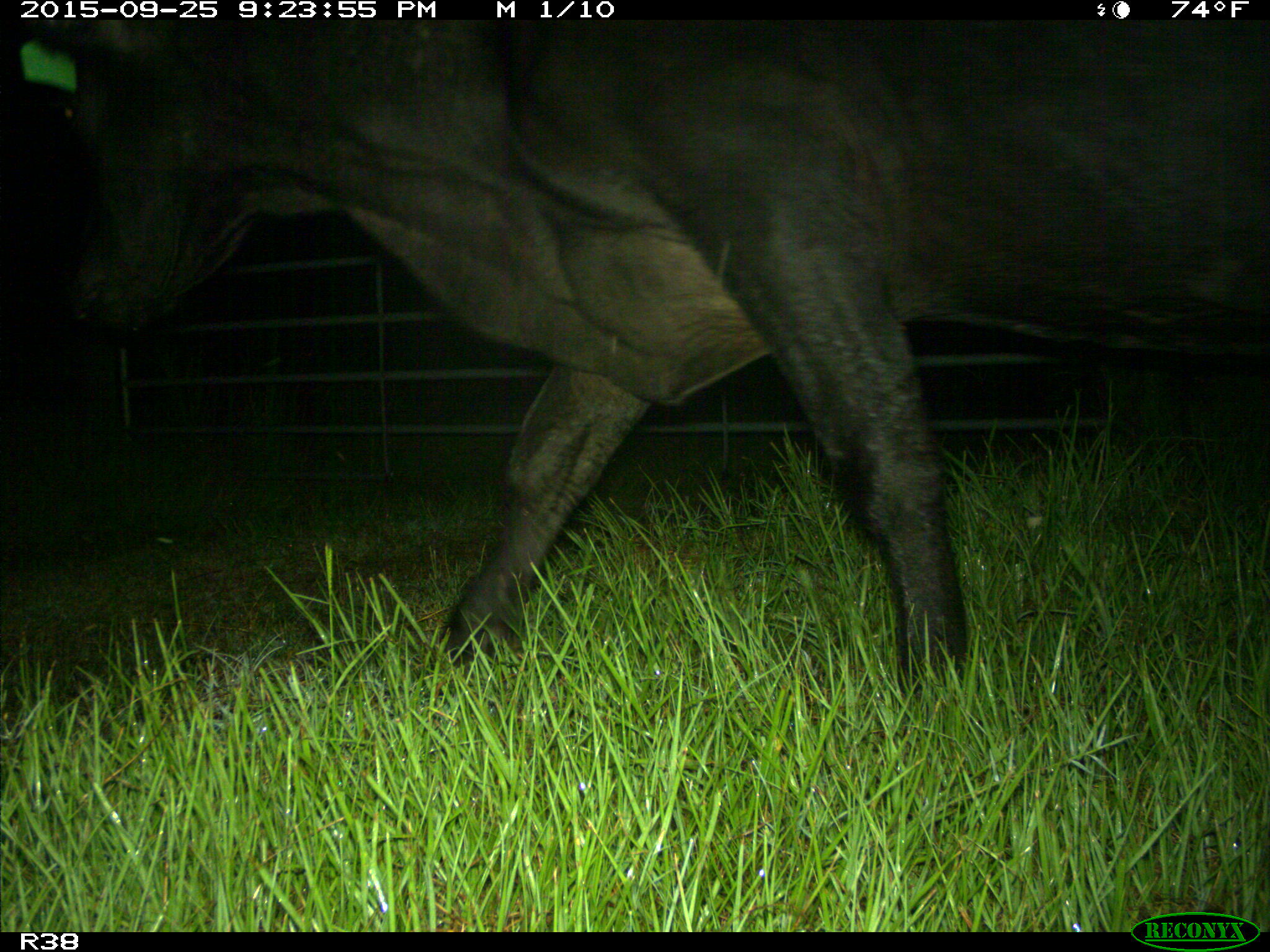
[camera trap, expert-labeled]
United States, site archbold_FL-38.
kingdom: Animalia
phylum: Chordata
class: Mammalia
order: Artiodactyla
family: Bovidae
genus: Bos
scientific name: Bos taurus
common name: domestic cow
Bos taurus (domestic cow).